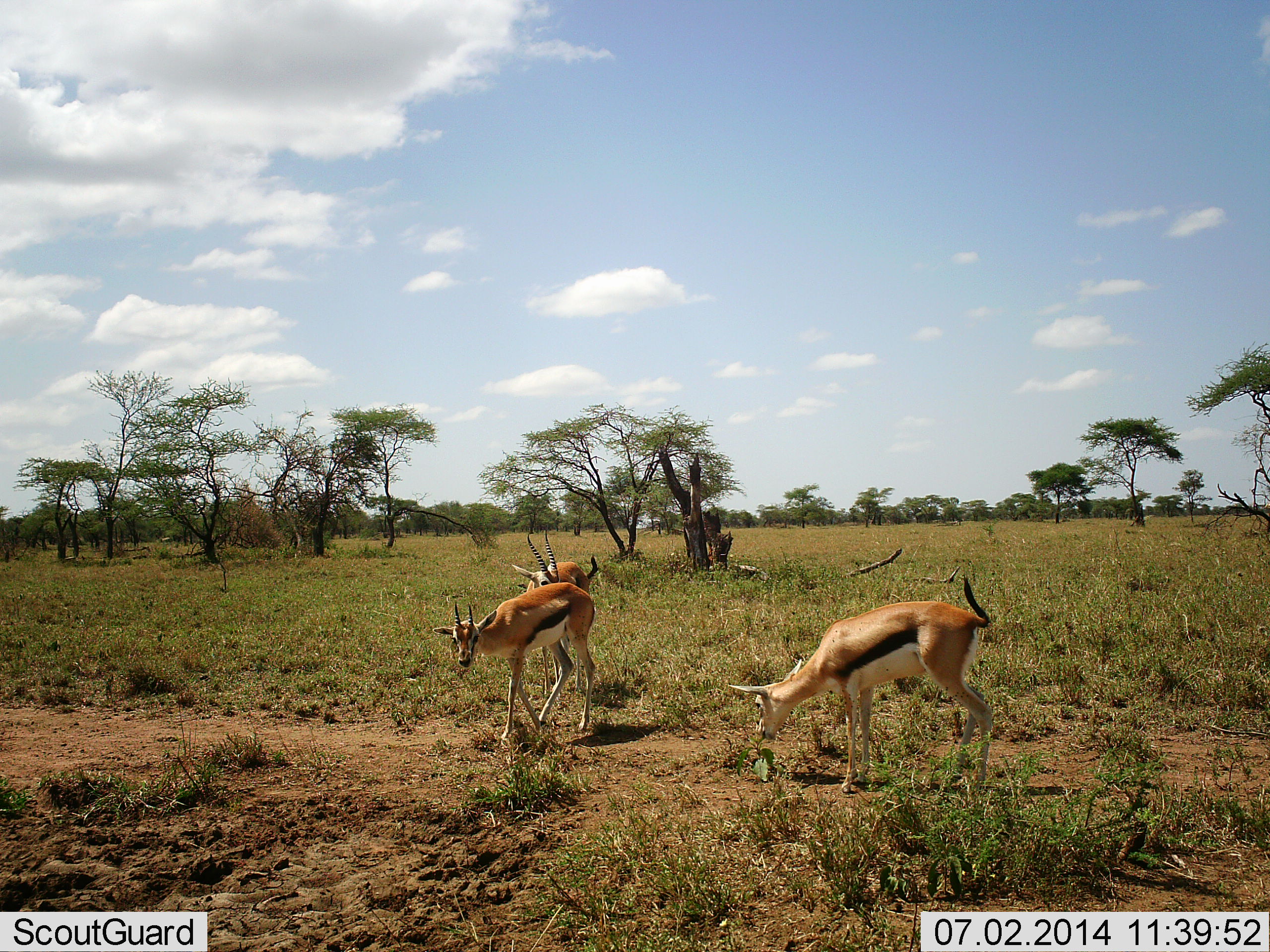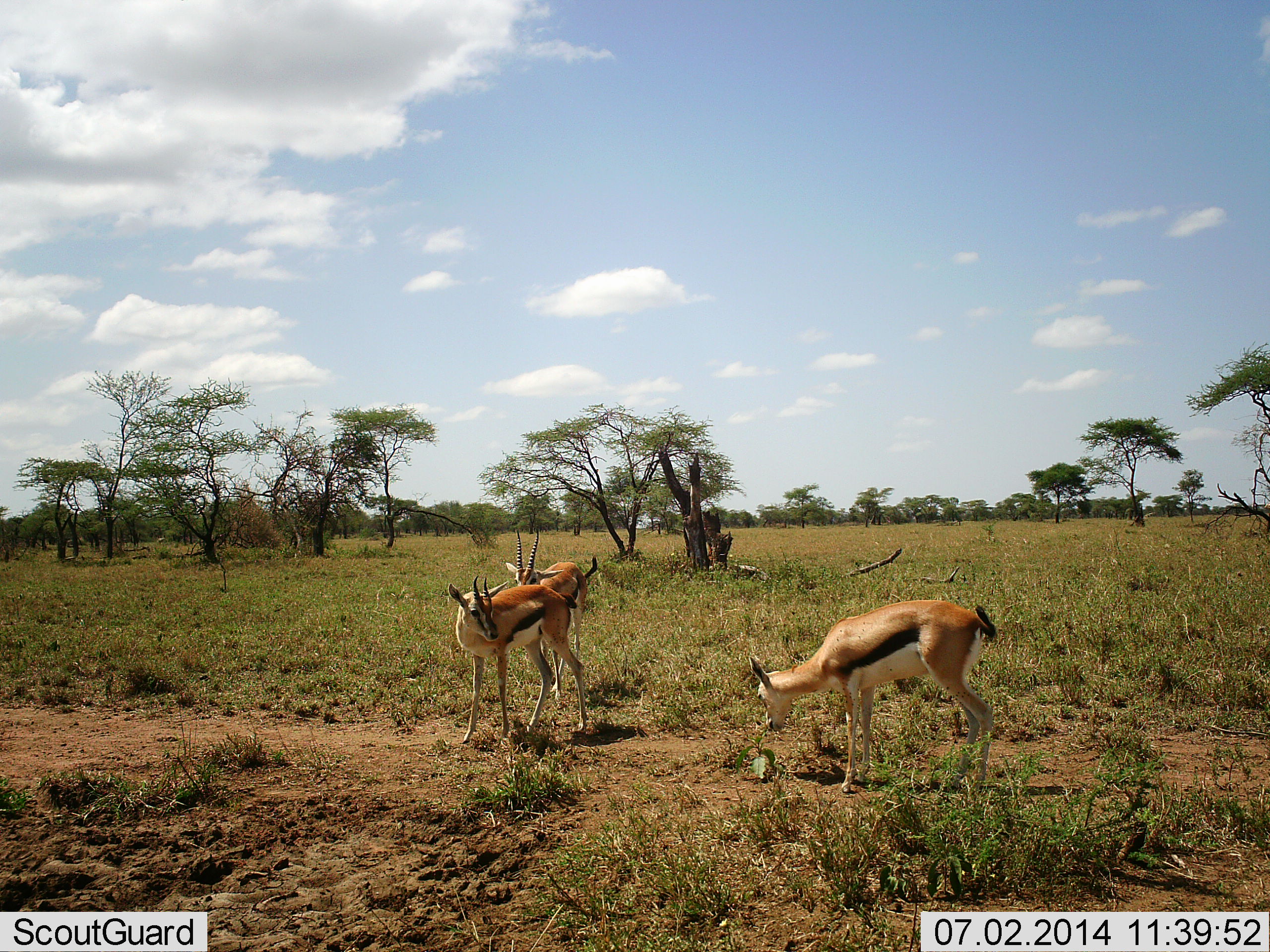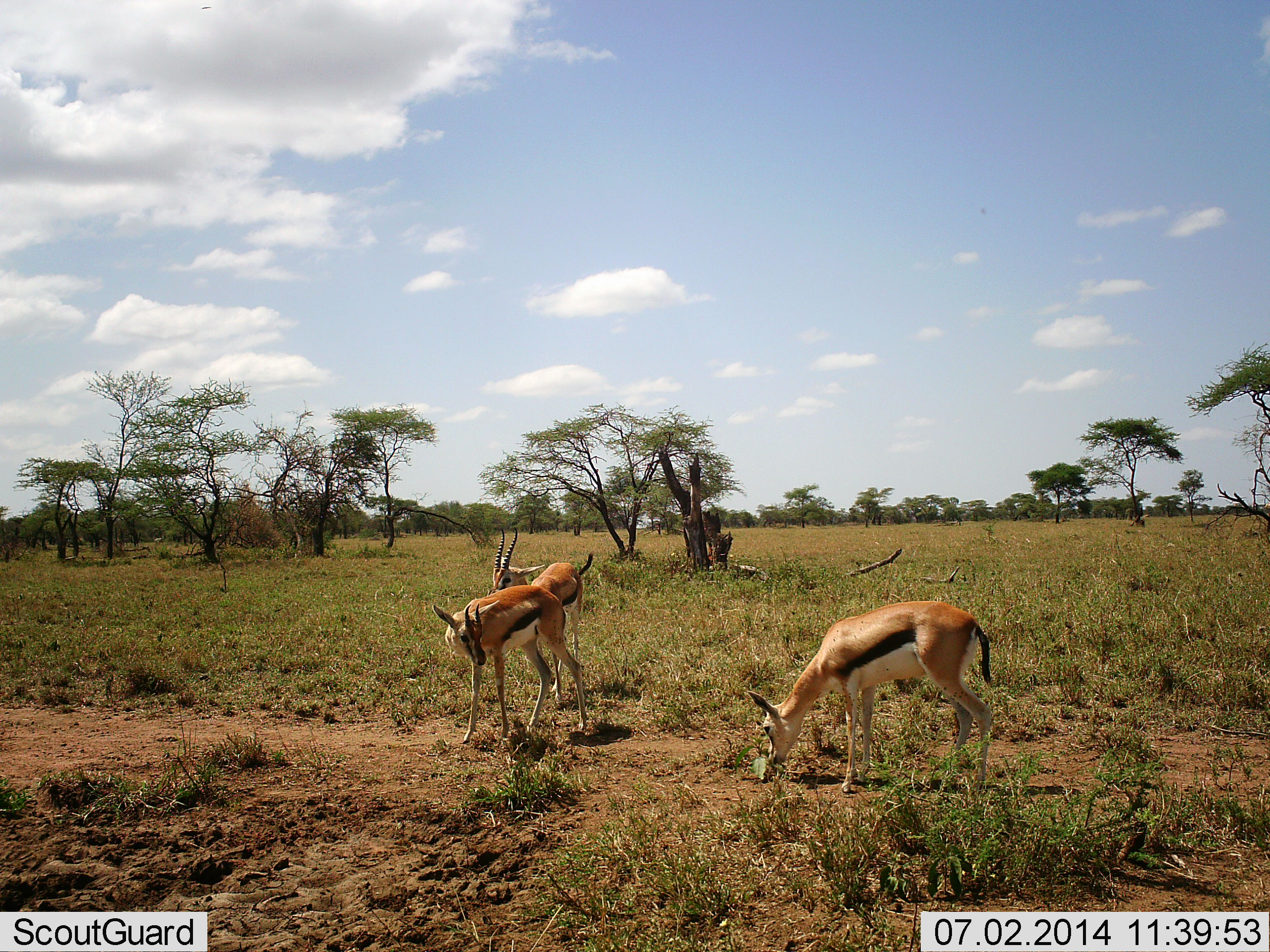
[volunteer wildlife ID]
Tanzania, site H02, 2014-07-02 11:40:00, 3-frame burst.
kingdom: Animalia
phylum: Chordata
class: Mammalia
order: Artiodactyla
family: Bovidae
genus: Eudorcas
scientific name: Eudorcas thomsonii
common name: thomson's gazelle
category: gazellethomsons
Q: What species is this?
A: Gazellethomsons (thomson's gazelle) (Eudorcas thomsonii).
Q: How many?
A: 3.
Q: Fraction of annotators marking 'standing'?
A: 82%.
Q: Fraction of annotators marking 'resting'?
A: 0%.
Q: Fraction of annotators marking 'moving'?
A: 9%.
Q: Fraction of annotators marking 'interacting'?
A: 18%.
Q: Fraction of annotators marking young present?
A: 0%.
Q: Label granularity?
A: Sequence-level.